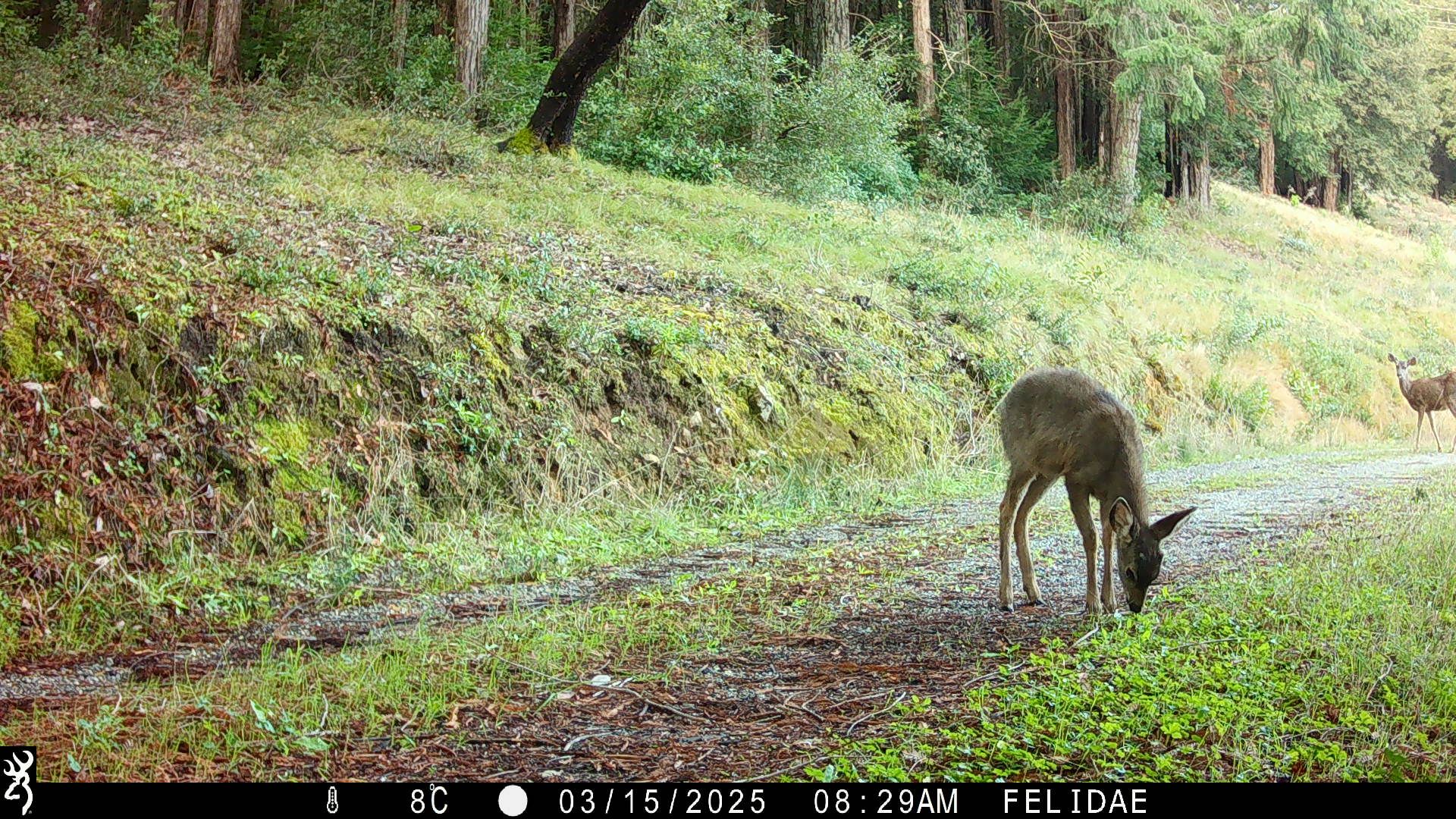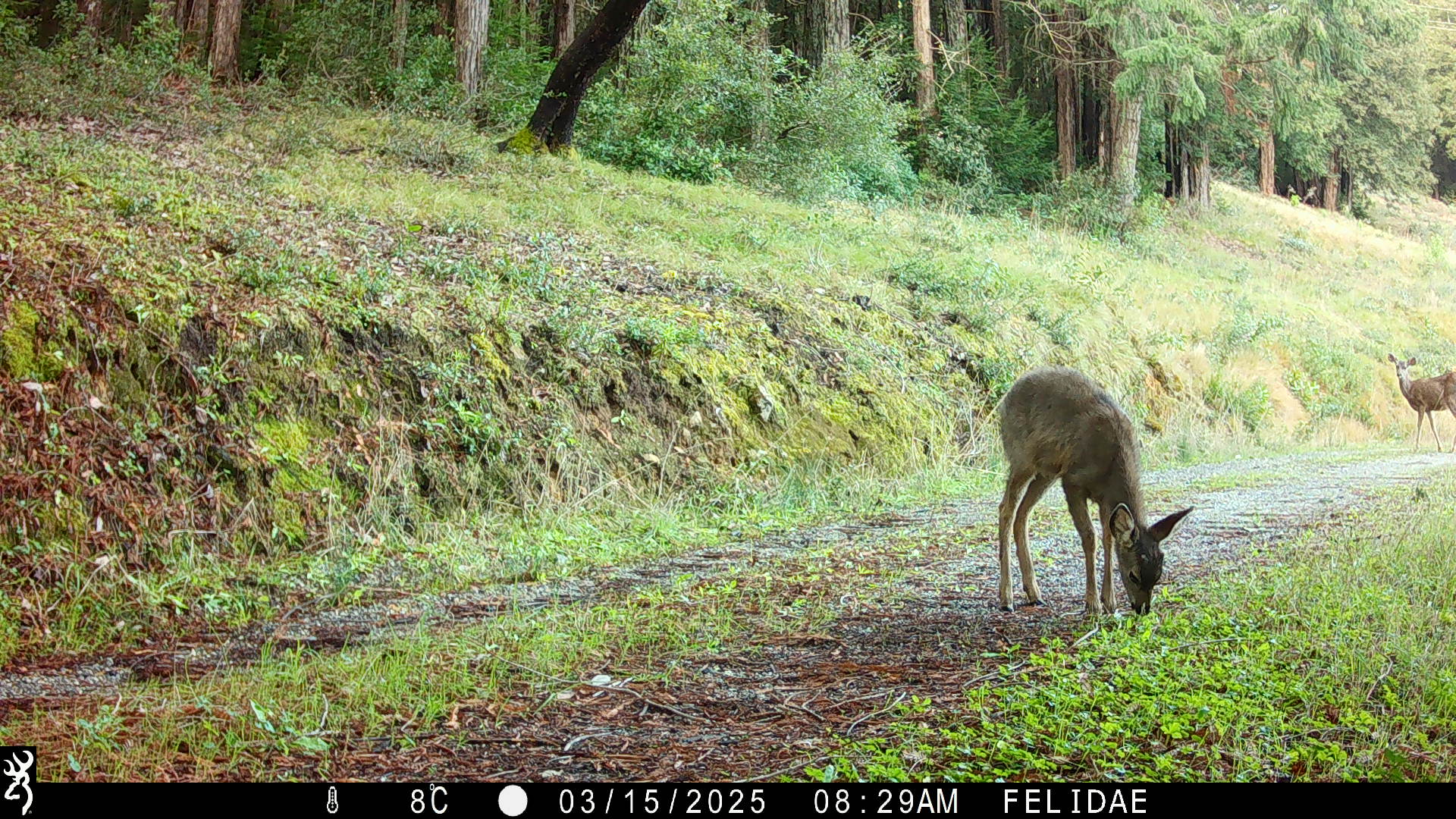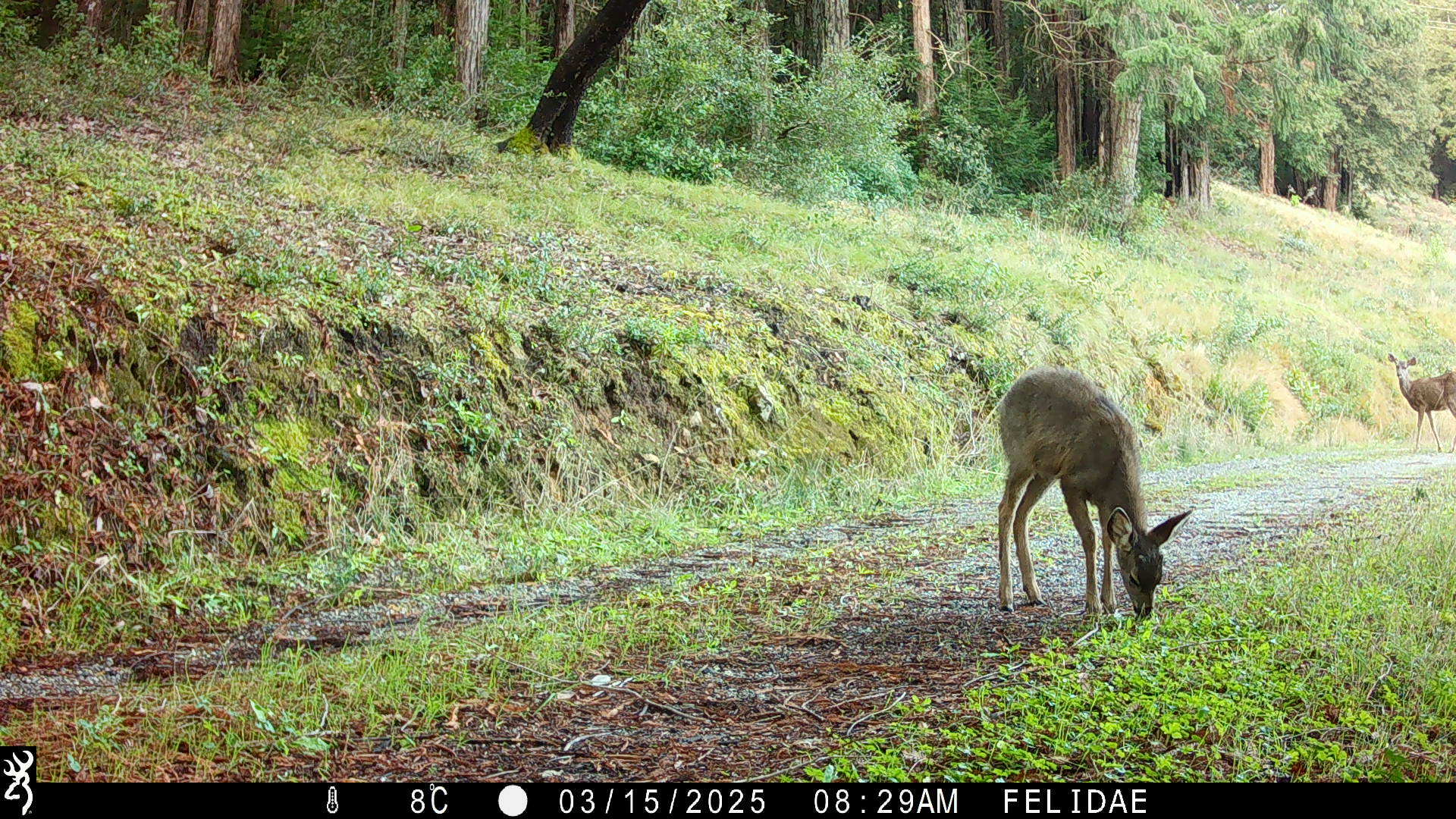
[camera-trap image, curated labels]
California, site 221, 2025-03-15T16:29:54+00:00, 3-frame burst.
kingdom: Animalia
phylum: Chordata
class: Mammalia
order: Artiodactyla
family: Cervidae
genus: Odocoileus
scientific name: Odocoileus hemionus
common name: mule deer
Mule deer (Odocoileus hemionus).